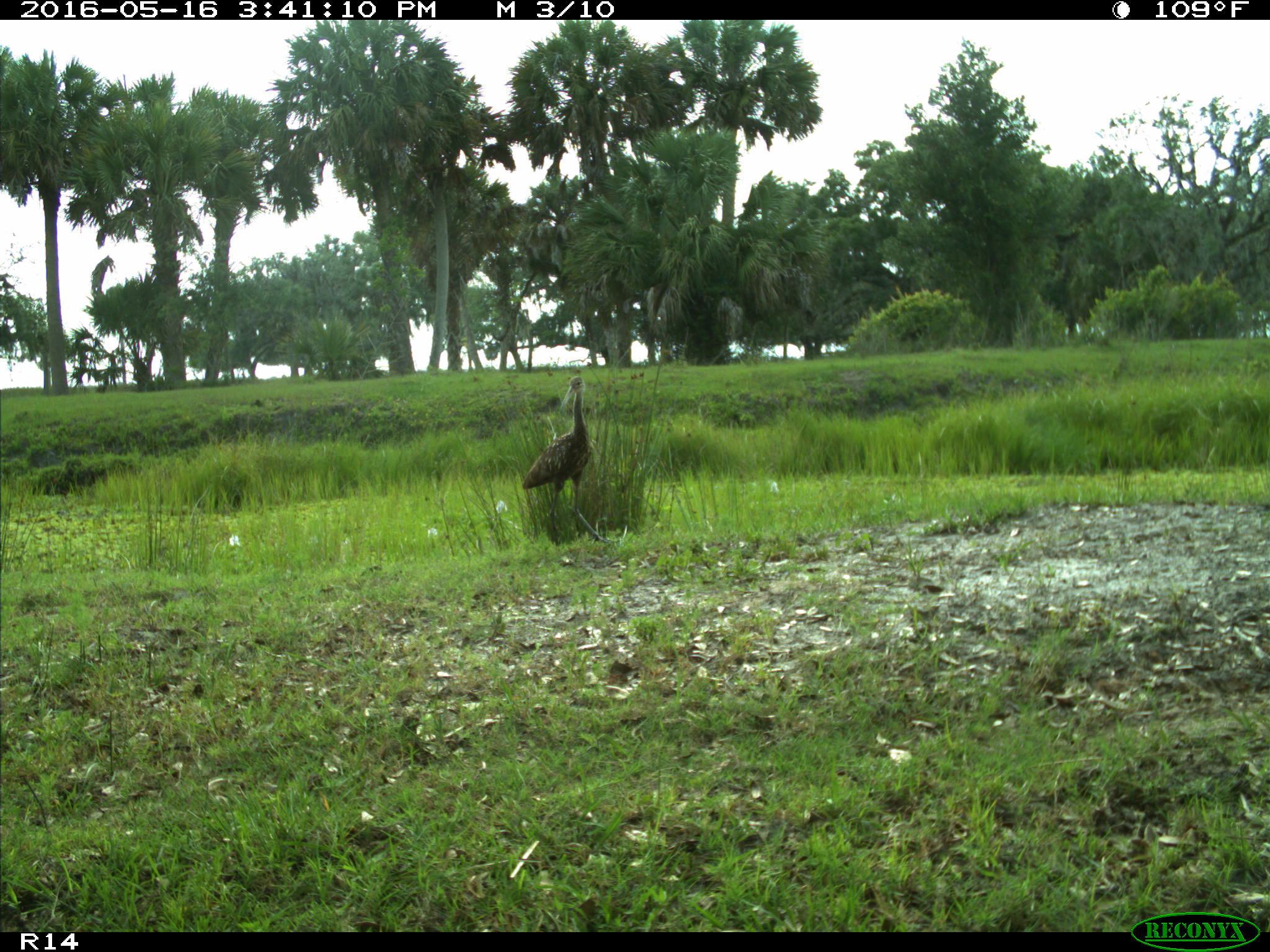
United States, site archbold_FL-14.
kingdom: Animalia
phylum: Chordata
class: Aves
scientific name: Aves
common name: birds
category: unidentified bird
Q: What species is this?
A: Unidentified bird (birds) (Aves).